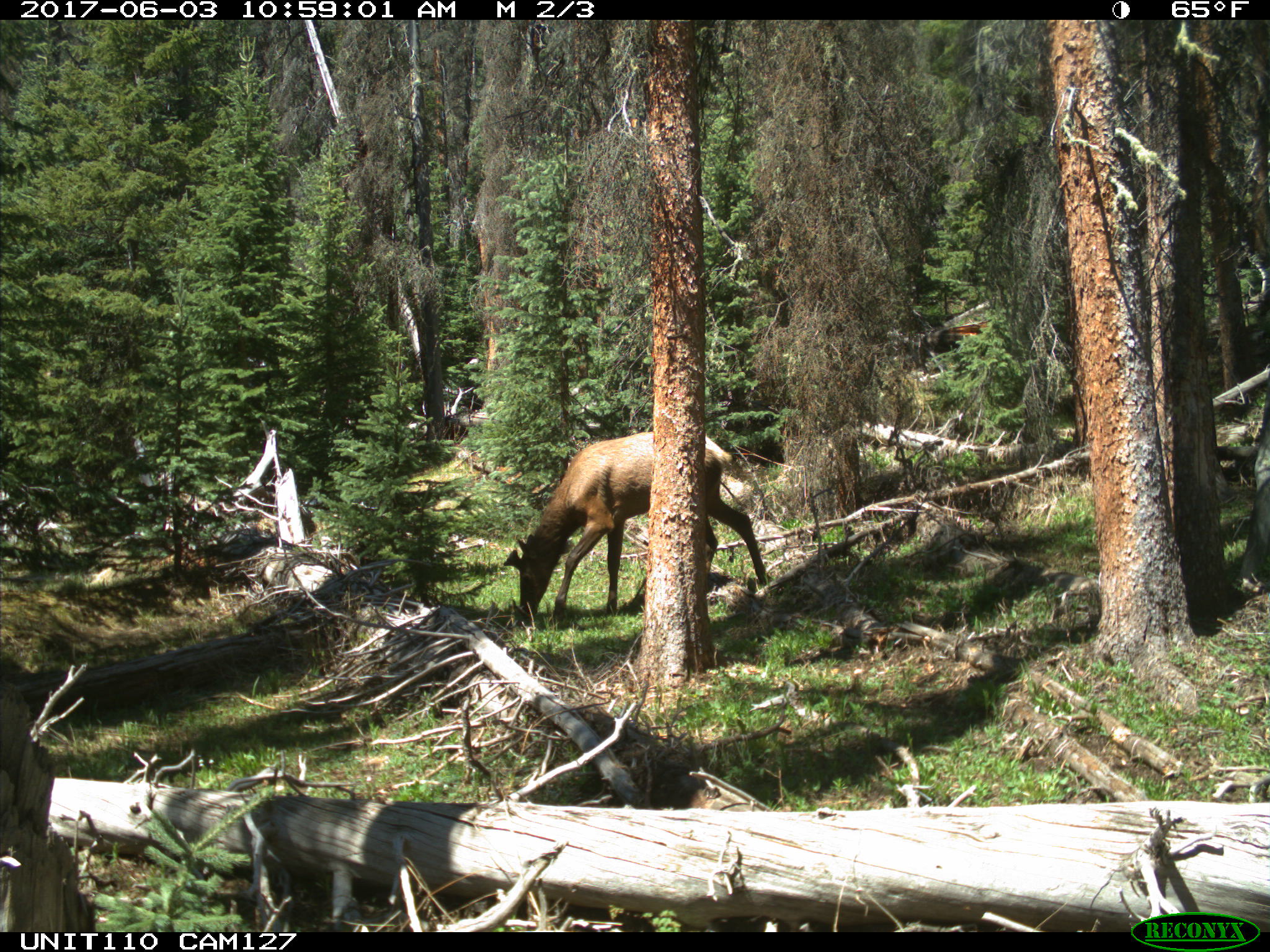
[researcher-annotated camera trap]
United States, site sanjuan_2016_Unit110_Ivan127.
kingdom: Animalia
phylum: Chordata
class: Mammalia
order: Artiodactyla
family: Cervidae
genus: Cervus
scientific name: Cervus elaphus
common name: red deer